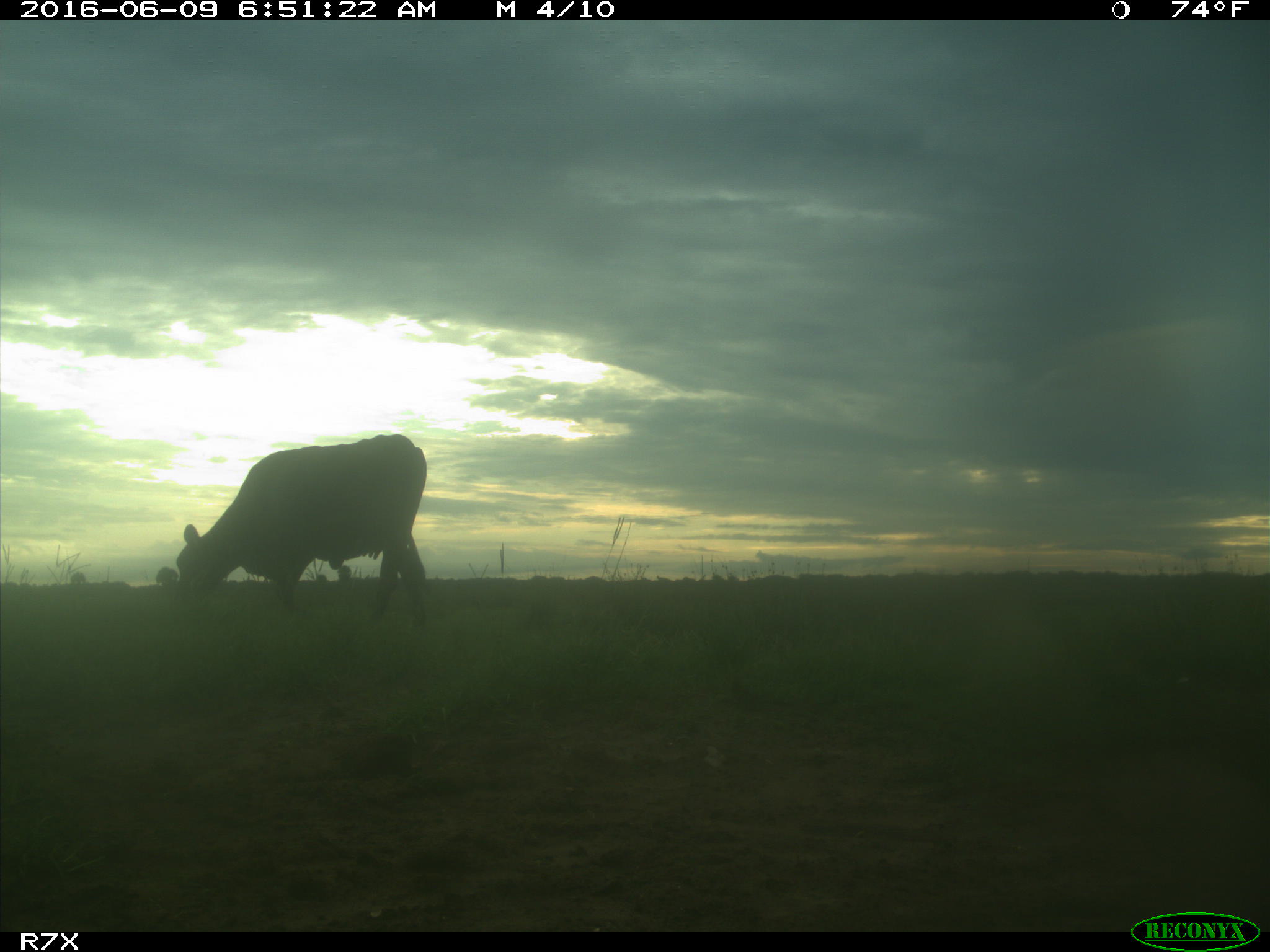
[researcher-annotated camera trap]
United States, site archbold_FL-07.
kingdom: Animalia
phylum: Chordata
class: Mammalia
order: Artiodactyla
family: Bovidae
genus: Bos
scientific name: Bos taurus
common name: domestic cow